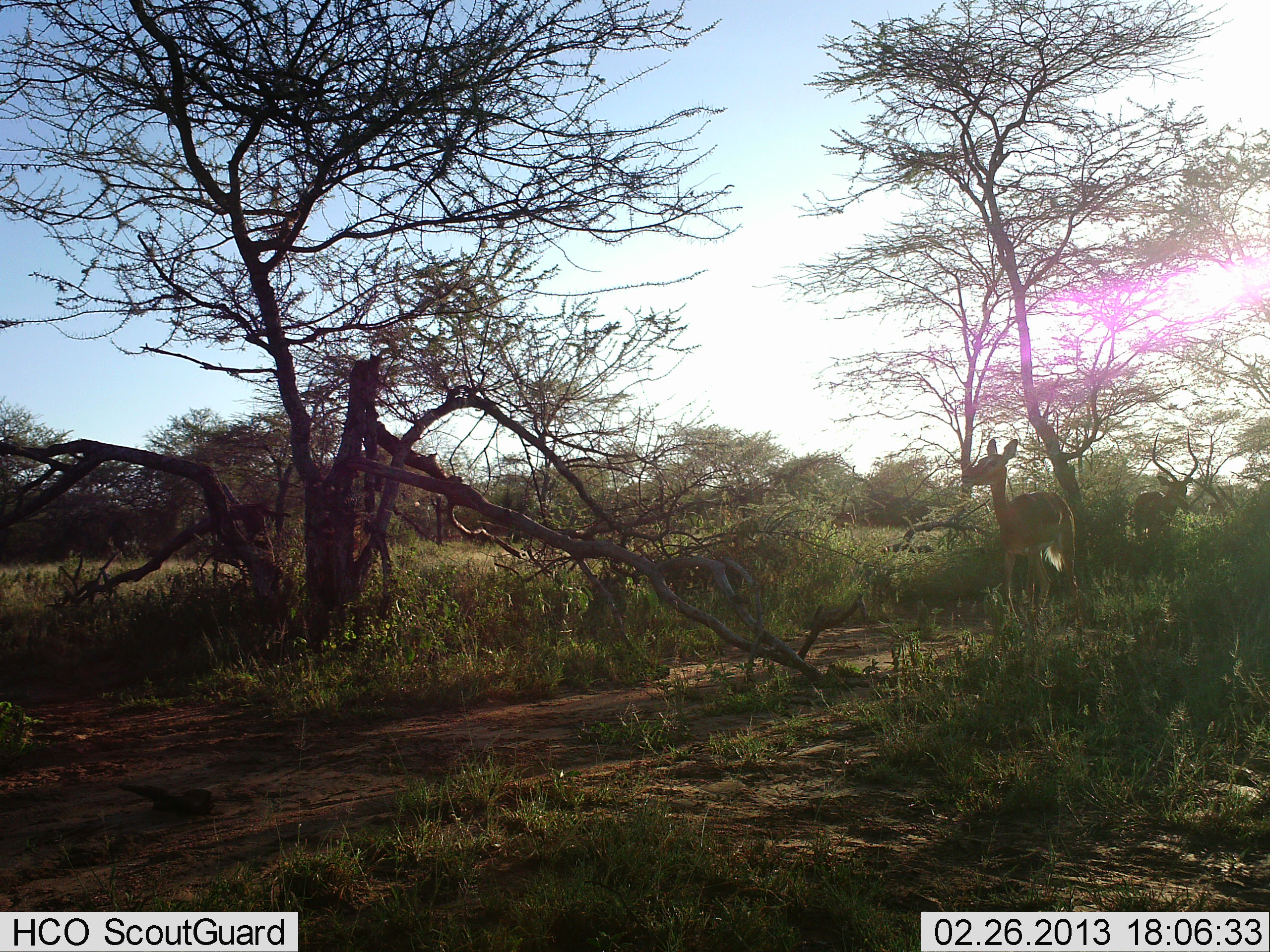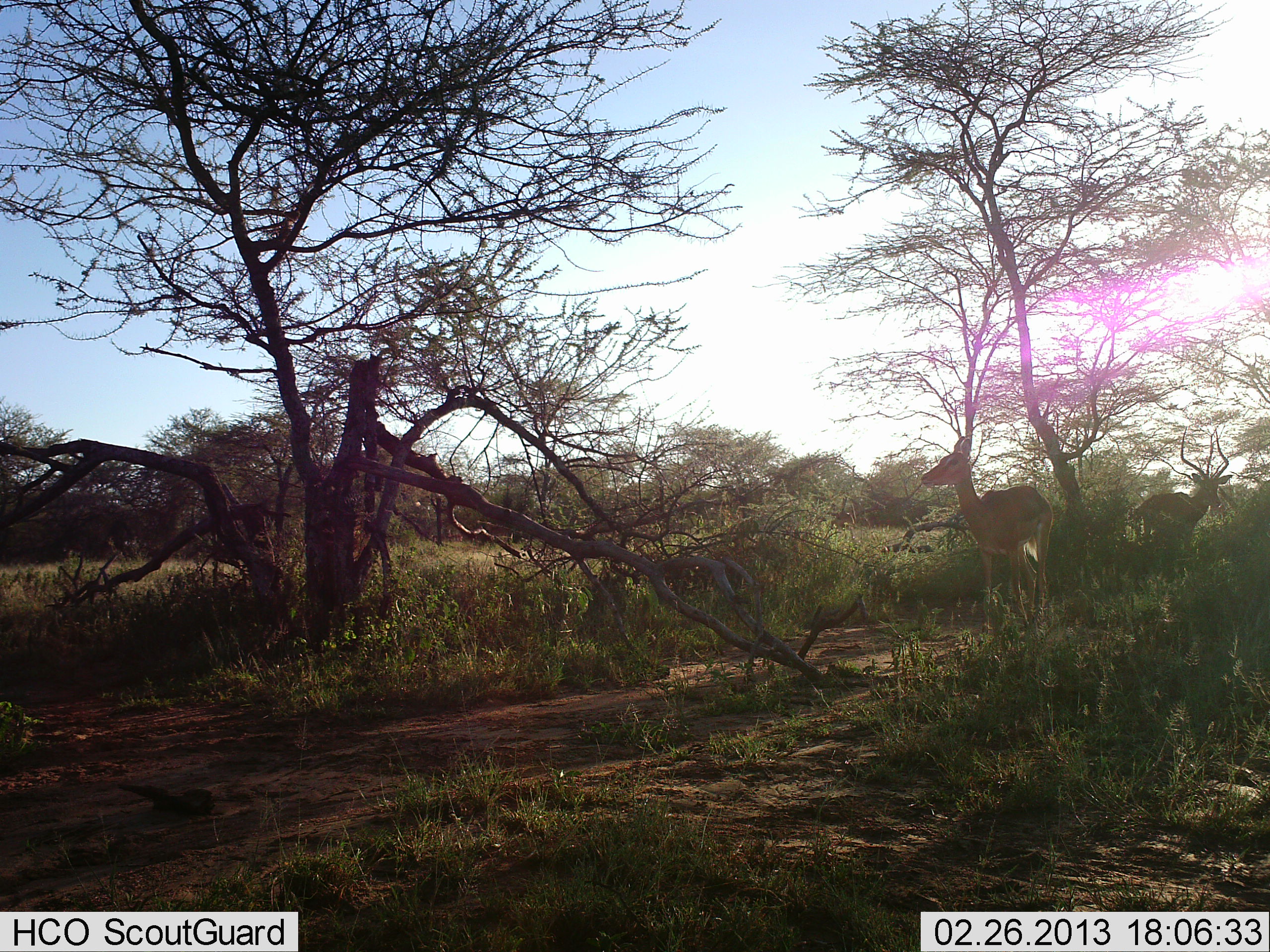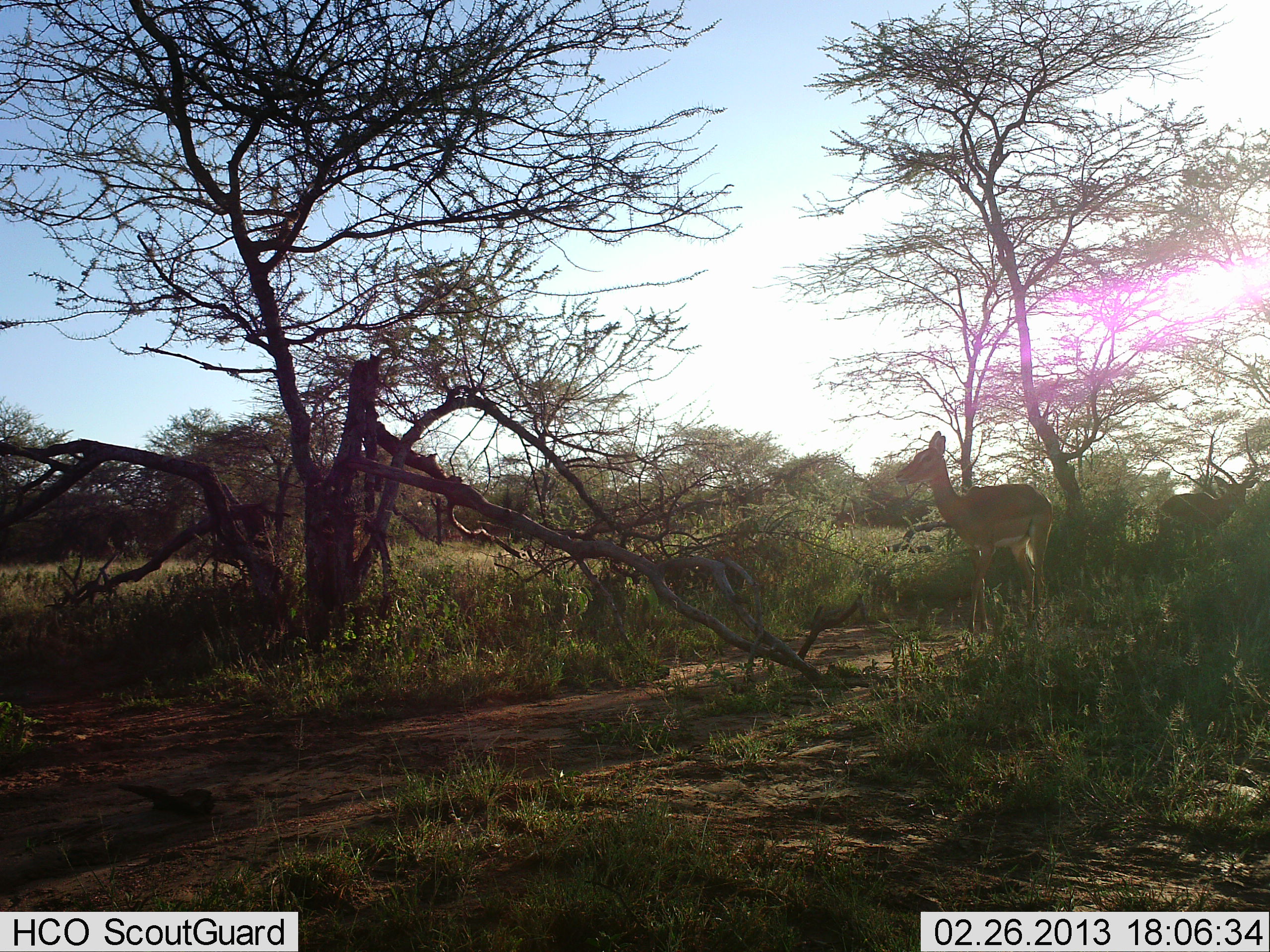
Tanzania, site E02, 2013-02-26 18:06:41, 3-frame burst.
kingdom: Animalia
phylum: Chordata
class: Mammalia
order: Artiodactyla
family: Bovidae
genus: Aepyceros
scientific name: Aepyceros melampus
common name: impala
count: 2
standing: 38%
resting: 0%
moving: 64%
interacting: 0%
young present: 0%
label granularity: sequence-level